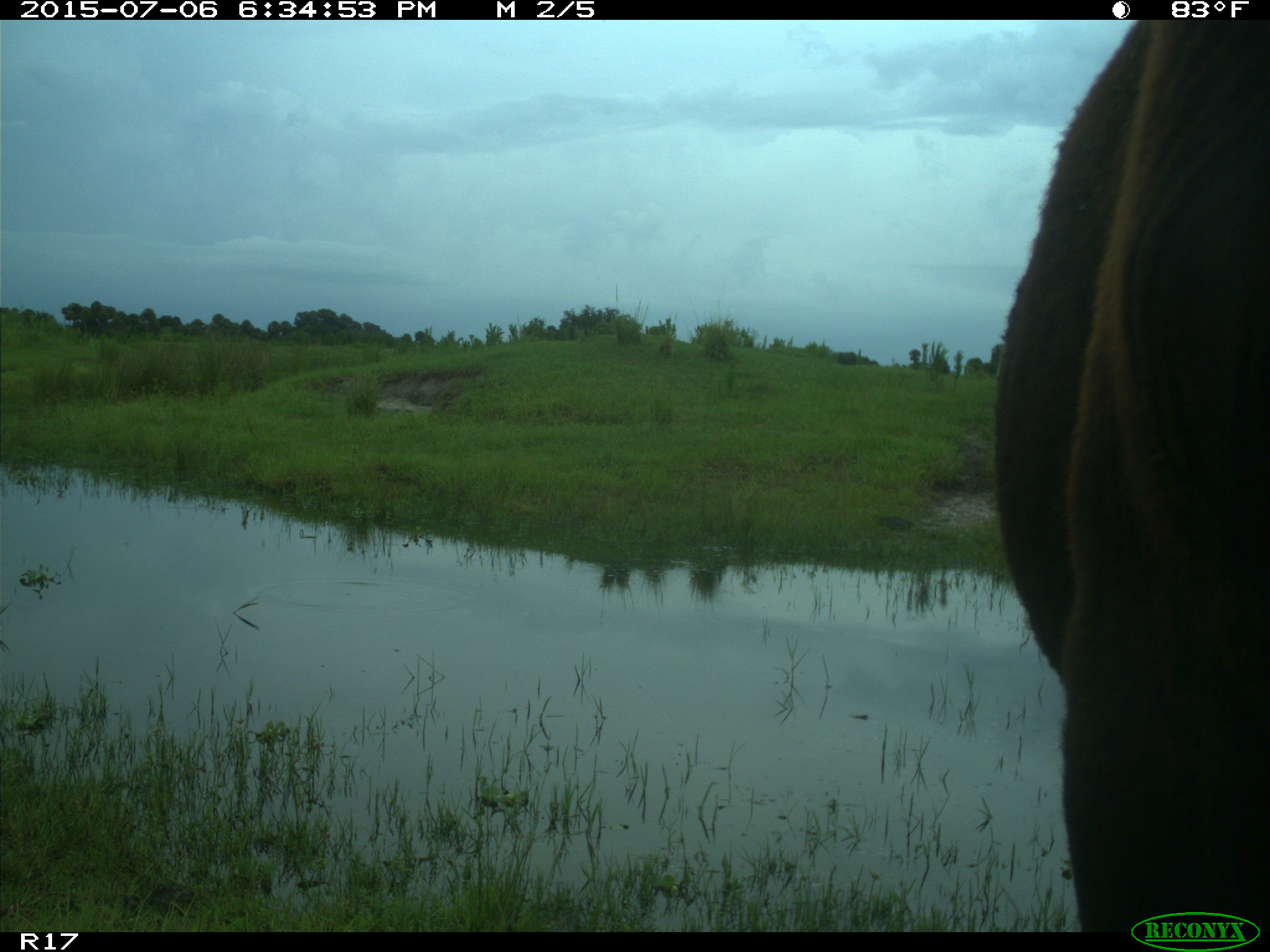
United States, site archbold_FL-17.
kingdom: Animalia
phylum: Chordata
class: Mammalia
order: Artiodactyla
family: Bovidae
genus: Bos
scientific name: Bos taurus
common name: domestic cow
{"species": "Bos taurus (domestic cow)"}